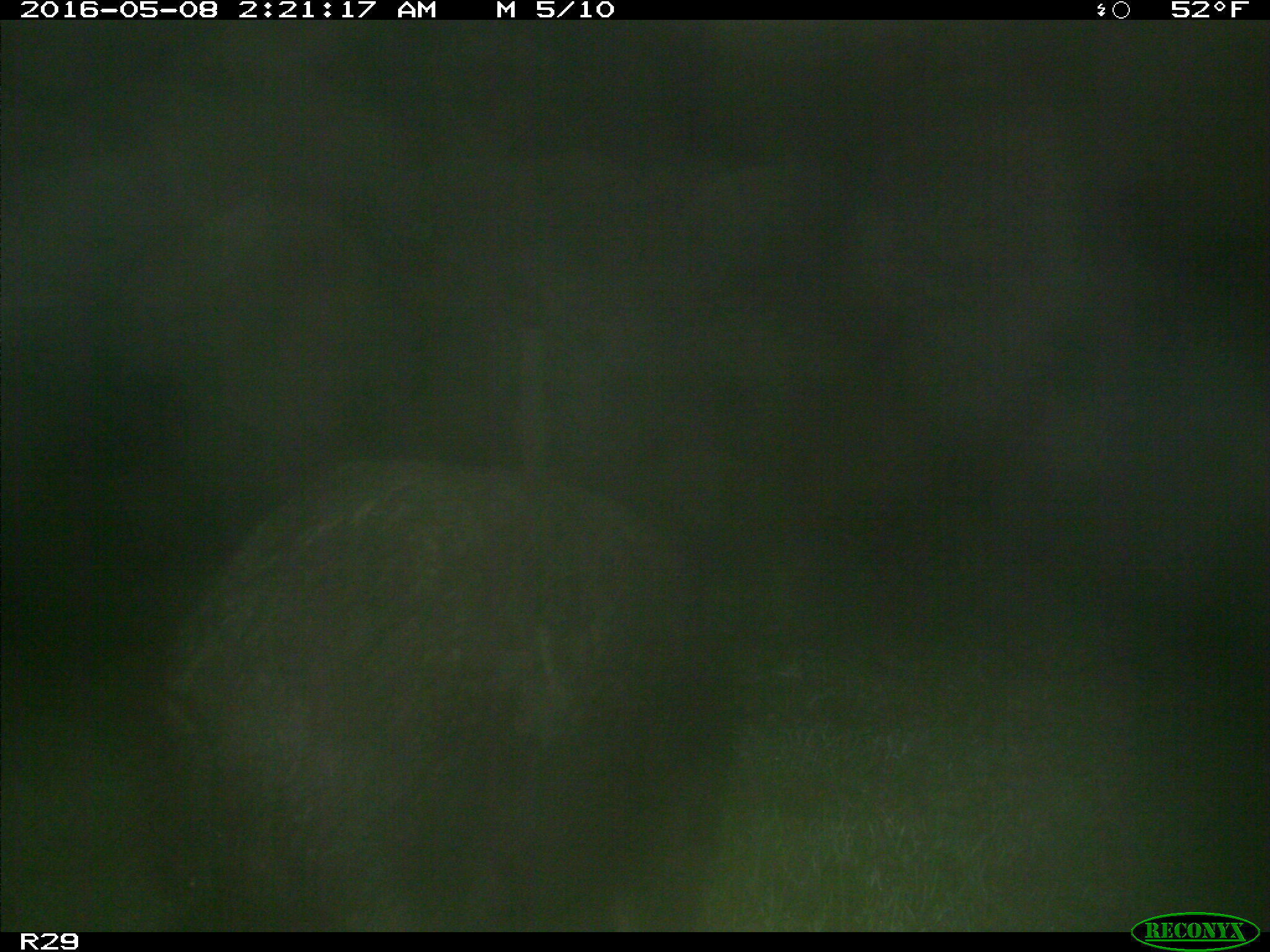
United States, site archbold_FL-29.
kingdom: Animalia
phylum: Chordata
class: Mammalia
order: Artiodactyla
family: Suidae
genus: Sus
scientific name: Sus scrofa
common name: wild boar